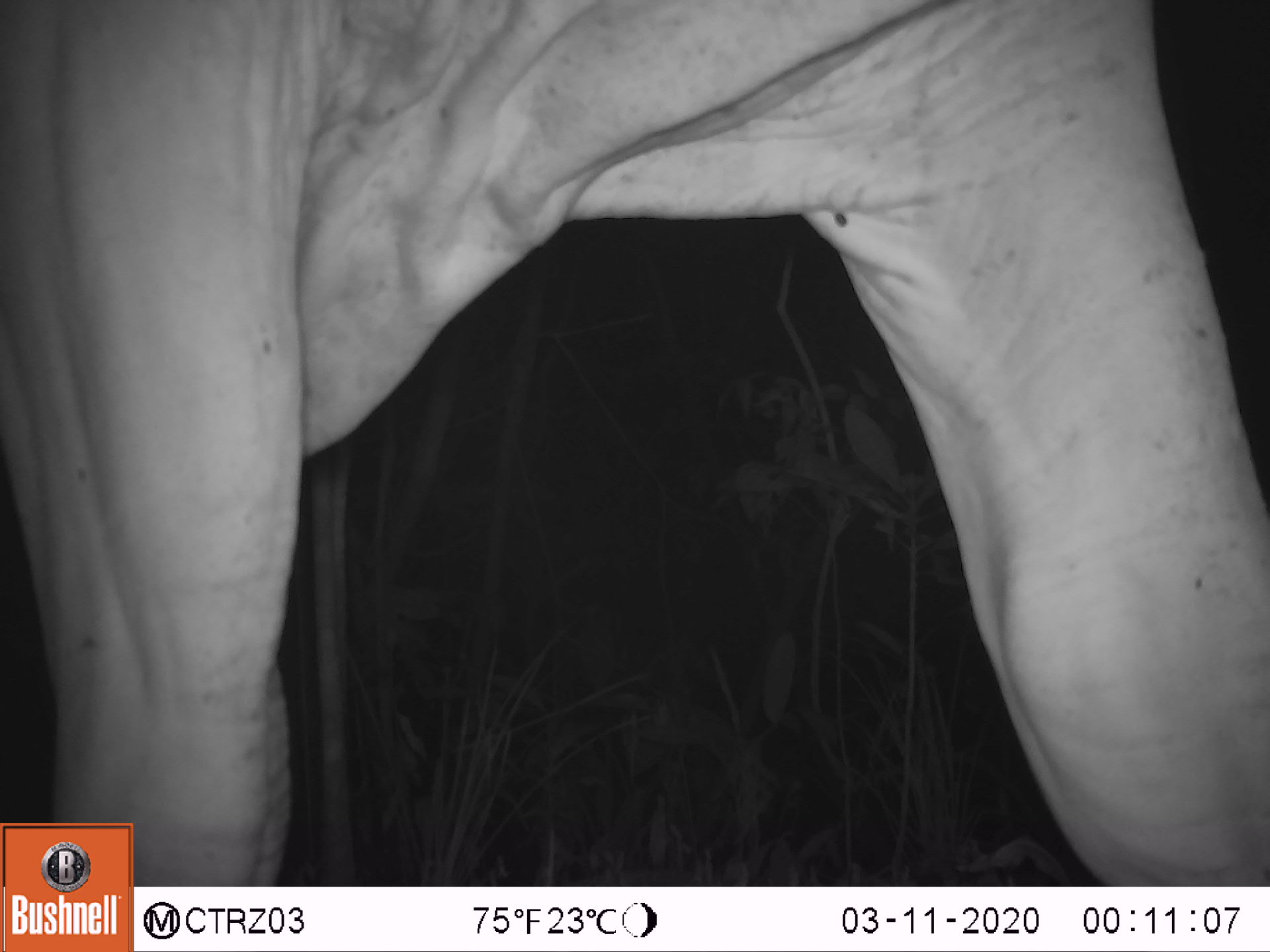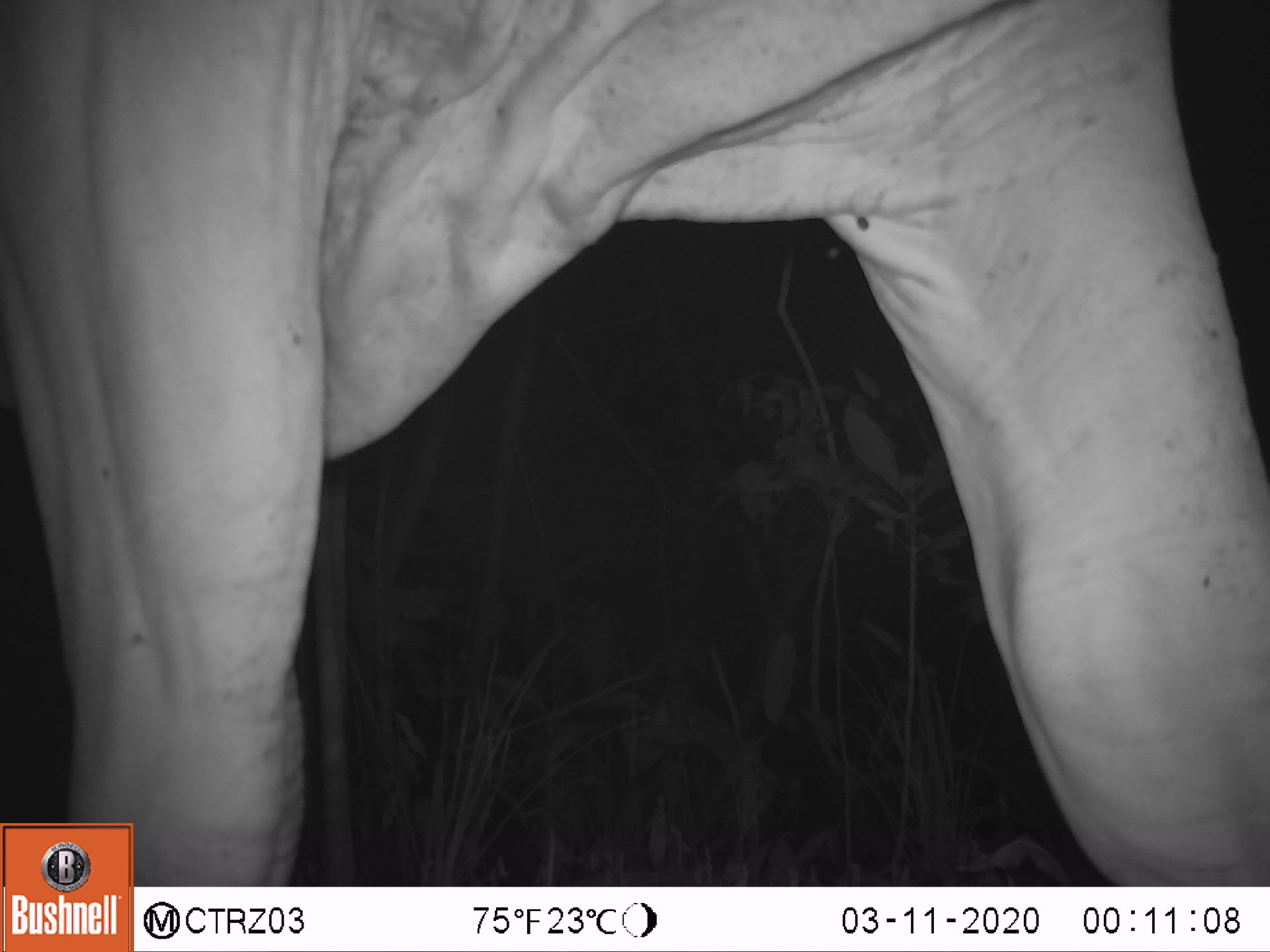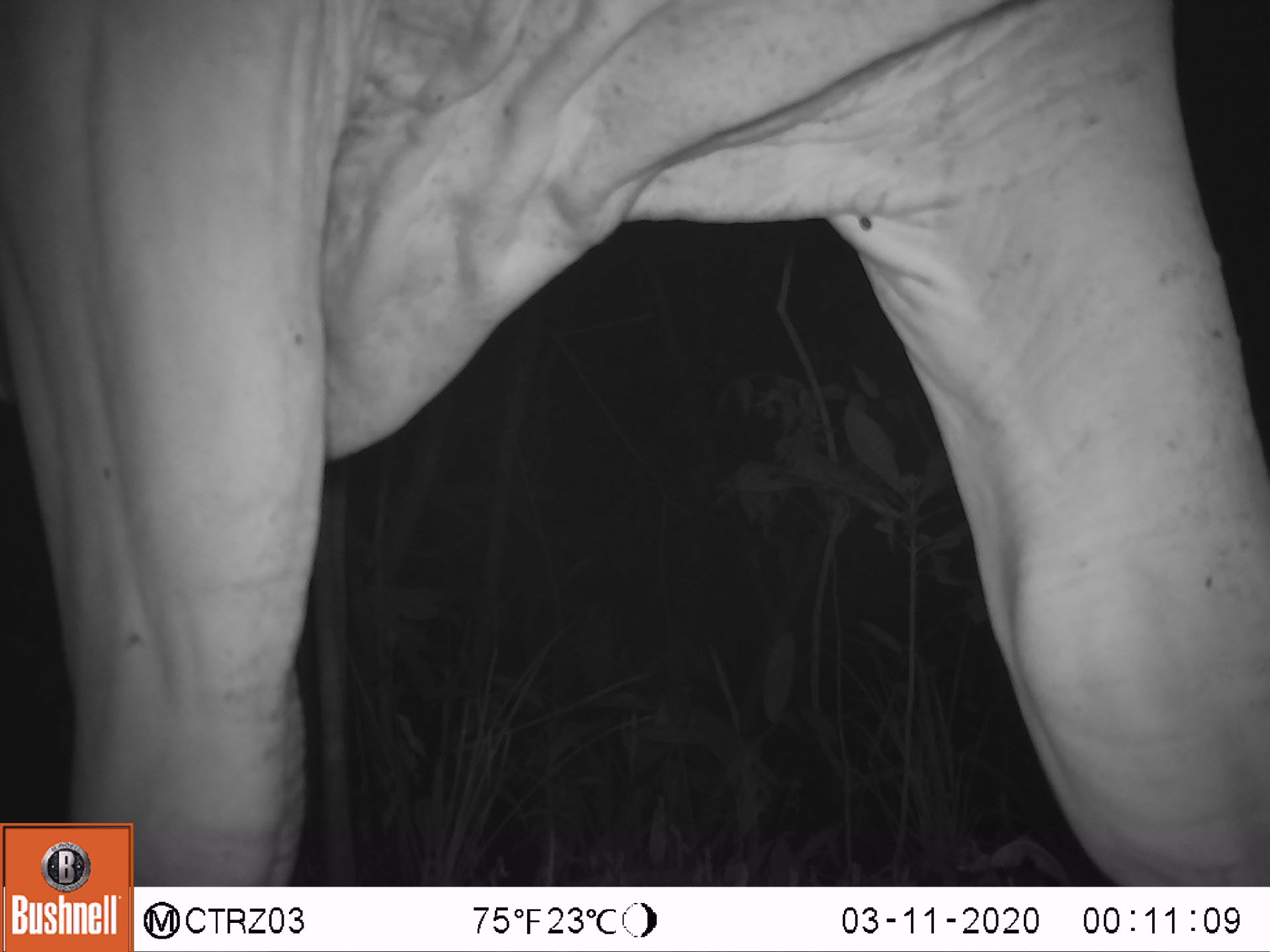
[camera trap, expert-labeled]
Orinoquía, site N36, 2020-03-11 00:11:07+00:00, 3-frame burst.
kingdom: Animalia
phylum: Chordata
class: Mammalia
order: Artiodactyla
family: Bovidae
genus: Bos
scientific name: Bos taurus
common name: cow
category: cattle